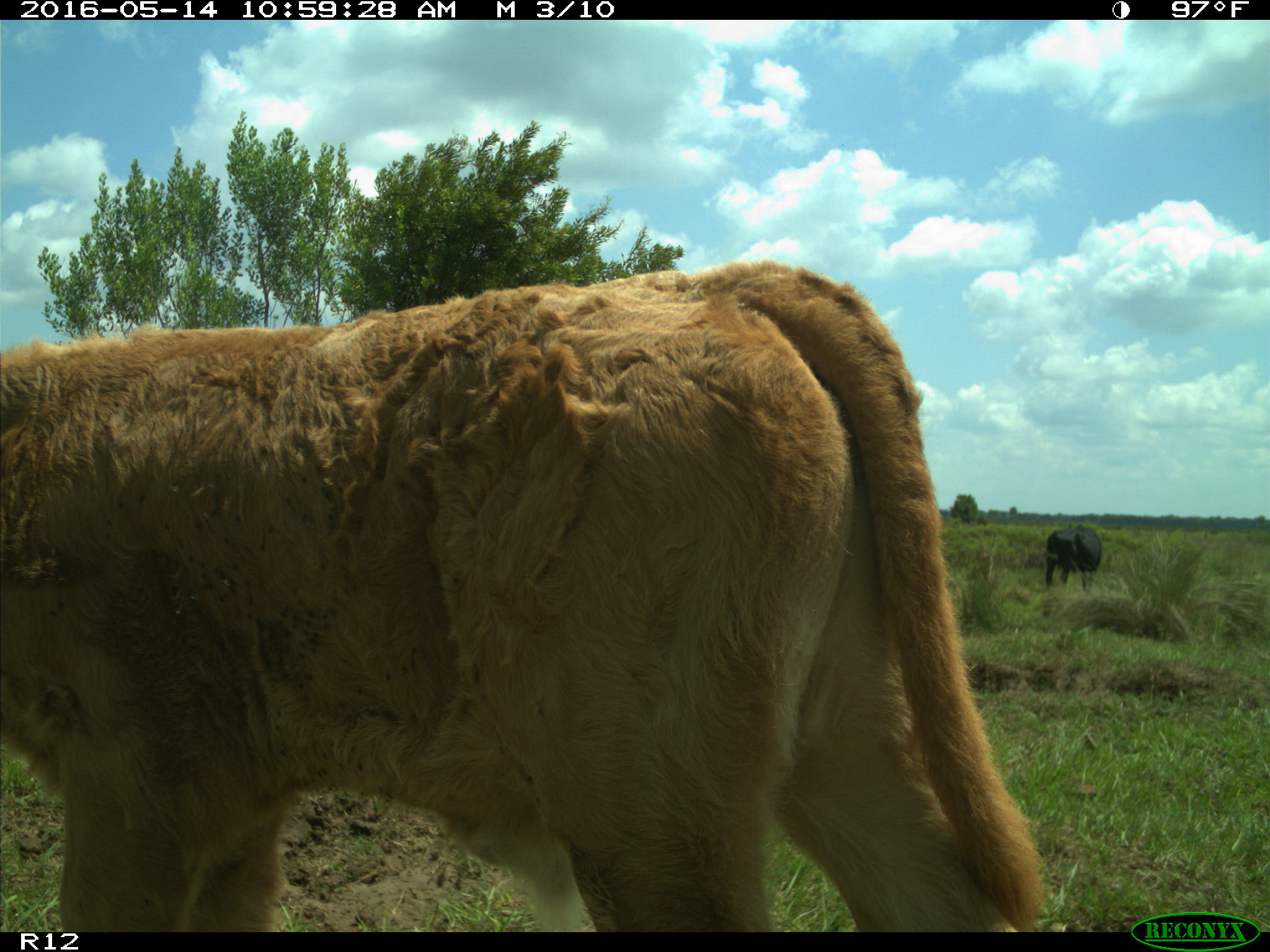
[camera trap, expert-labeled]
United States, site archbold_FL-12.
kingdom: Animalia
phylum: Chordata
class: Mammalia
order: Artiodactyla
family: Bovidae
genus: Bos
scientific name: Bos taurus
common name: domestic cow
Bos taurus (domestic cow).